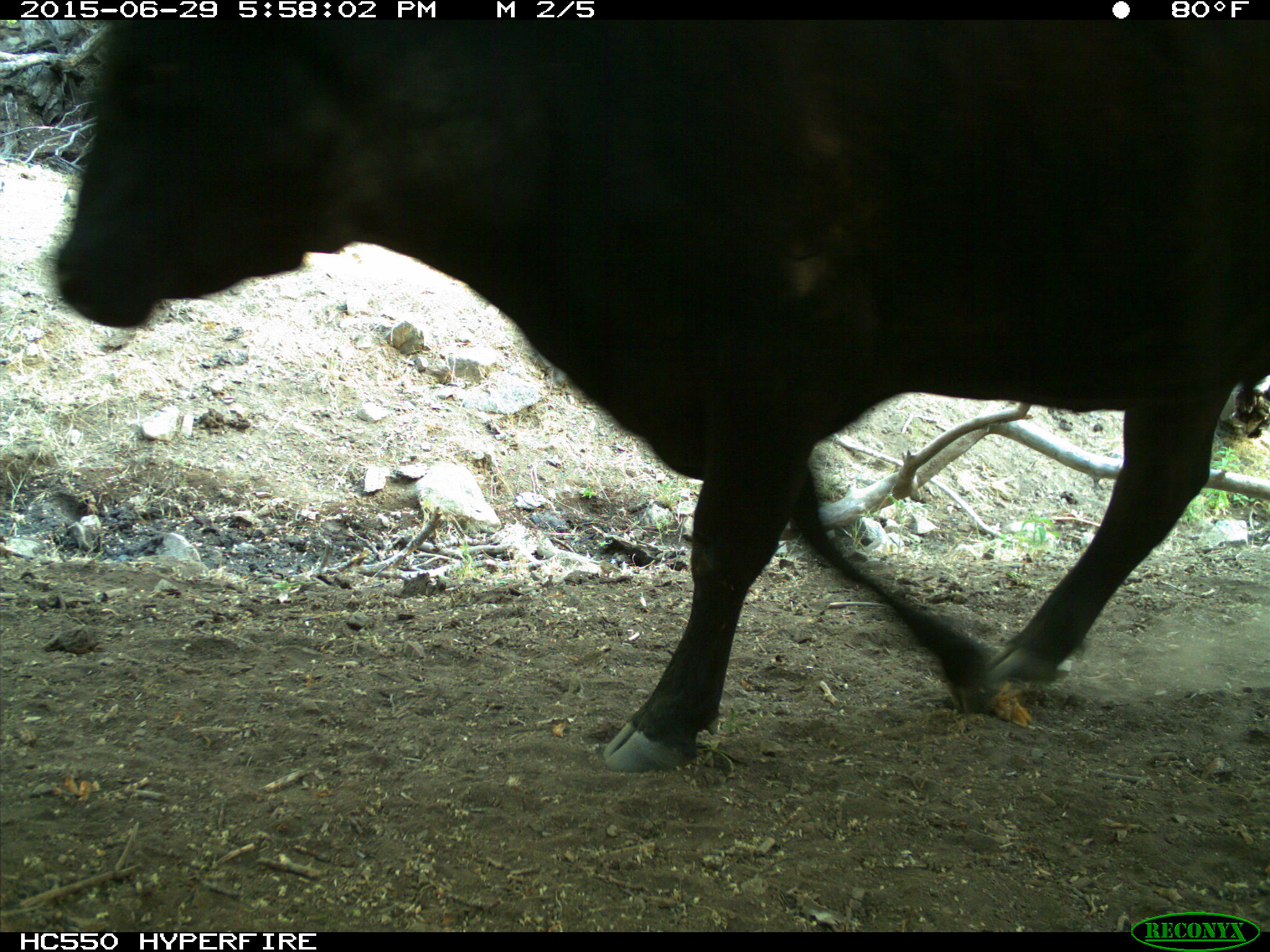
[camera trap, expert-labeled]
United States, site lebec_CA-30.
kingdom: Animalia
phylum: Chordata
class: Mammalia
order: Artiodactyla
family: Bovidae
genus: Bos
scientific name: Bos taurus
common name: domestic cow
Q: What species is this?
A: Bos taurus (domestic cow).